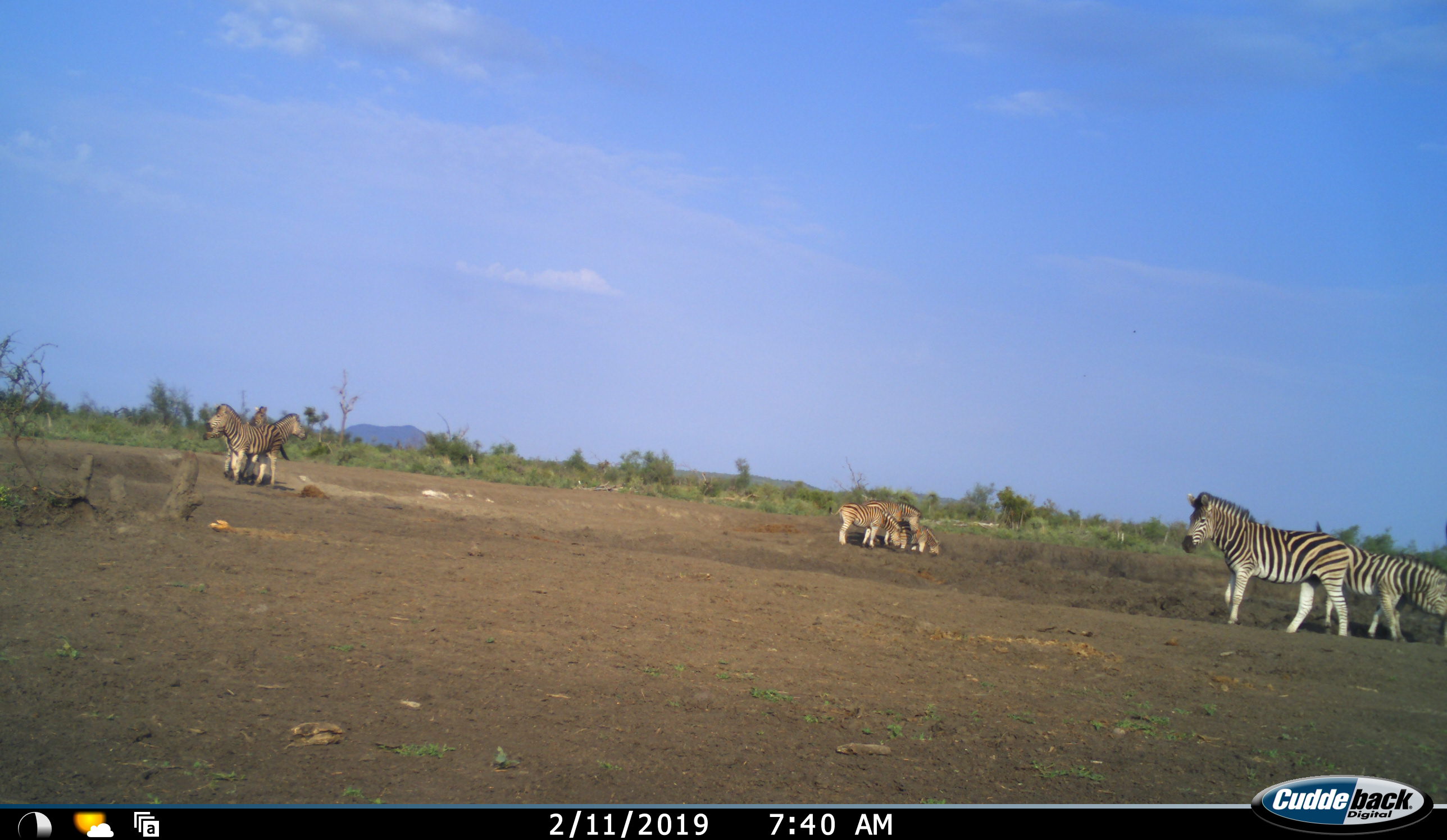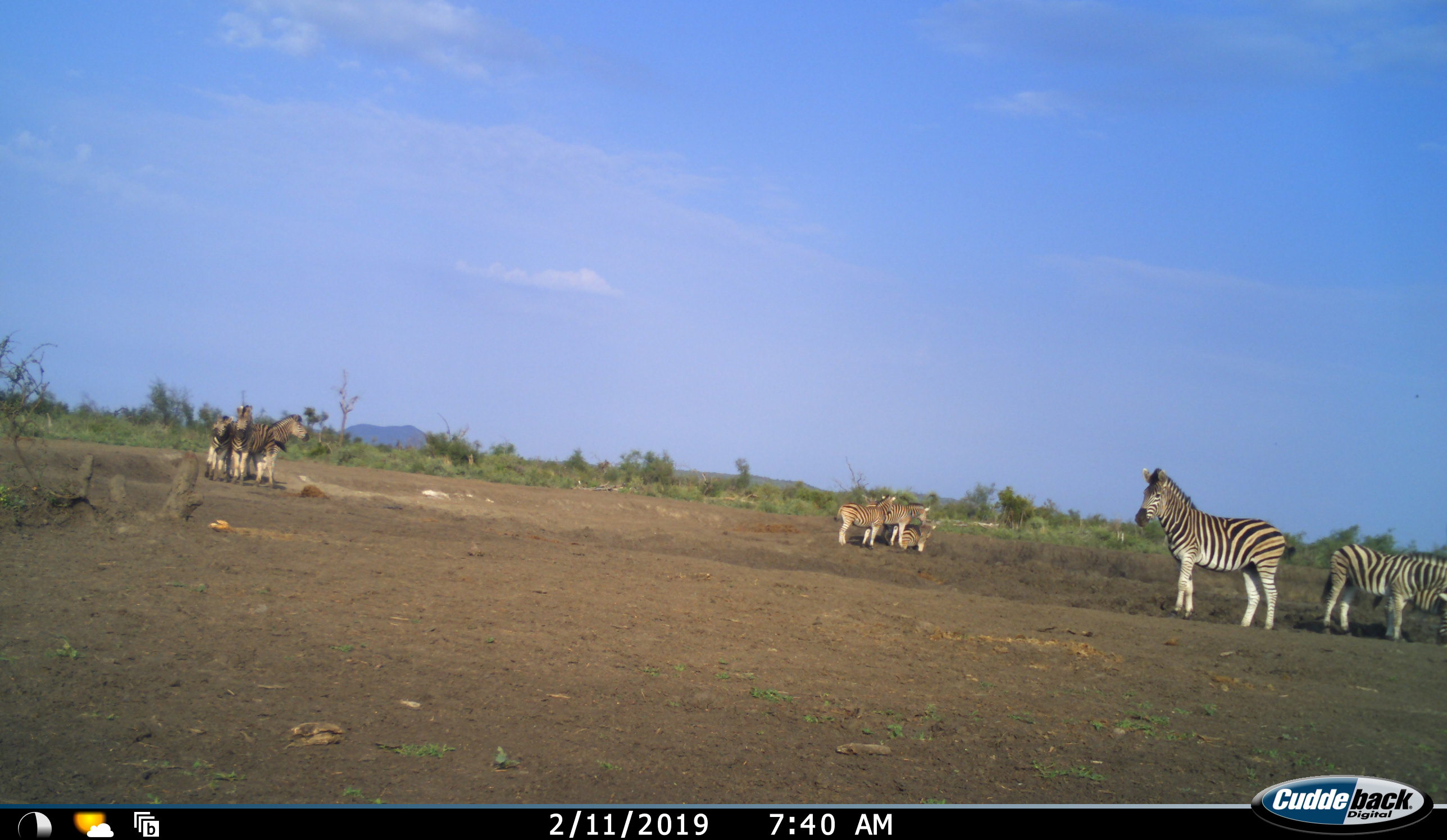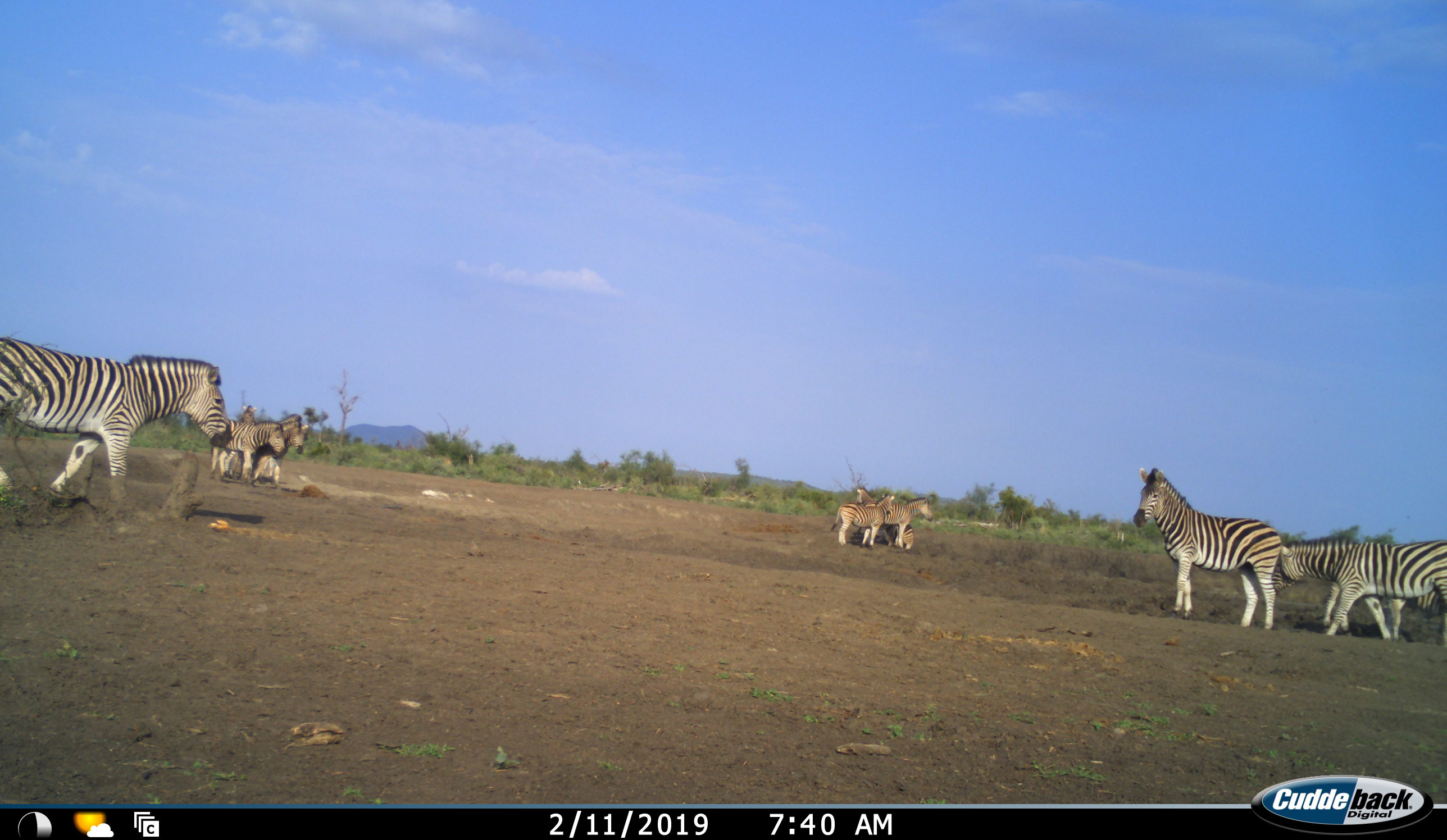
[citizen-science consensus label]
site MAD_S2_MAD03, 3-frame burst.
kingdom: Animalia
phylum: Chordata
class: Mammalia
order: Perissodactyla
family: Equidae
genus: Equus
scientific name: Equus quagga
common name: plains zebra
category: zebraplains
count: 11-50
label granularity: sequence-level